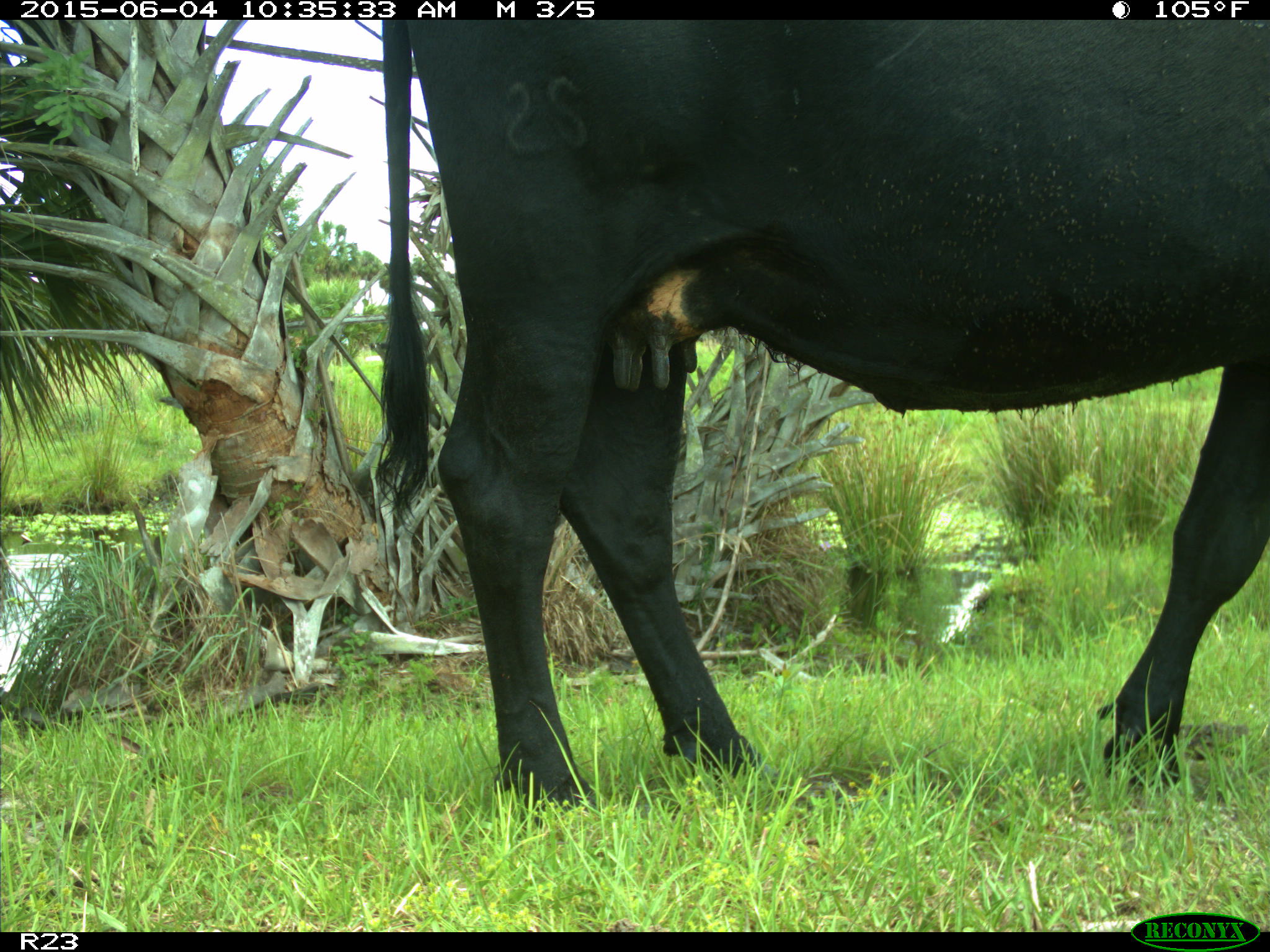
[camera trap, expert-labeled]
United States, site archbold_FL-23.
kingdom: Animalia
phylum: Chordata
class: Mammalia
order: Artiodactyla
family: Bovidae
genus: Bos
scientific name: Bos taurus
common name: domestic cow